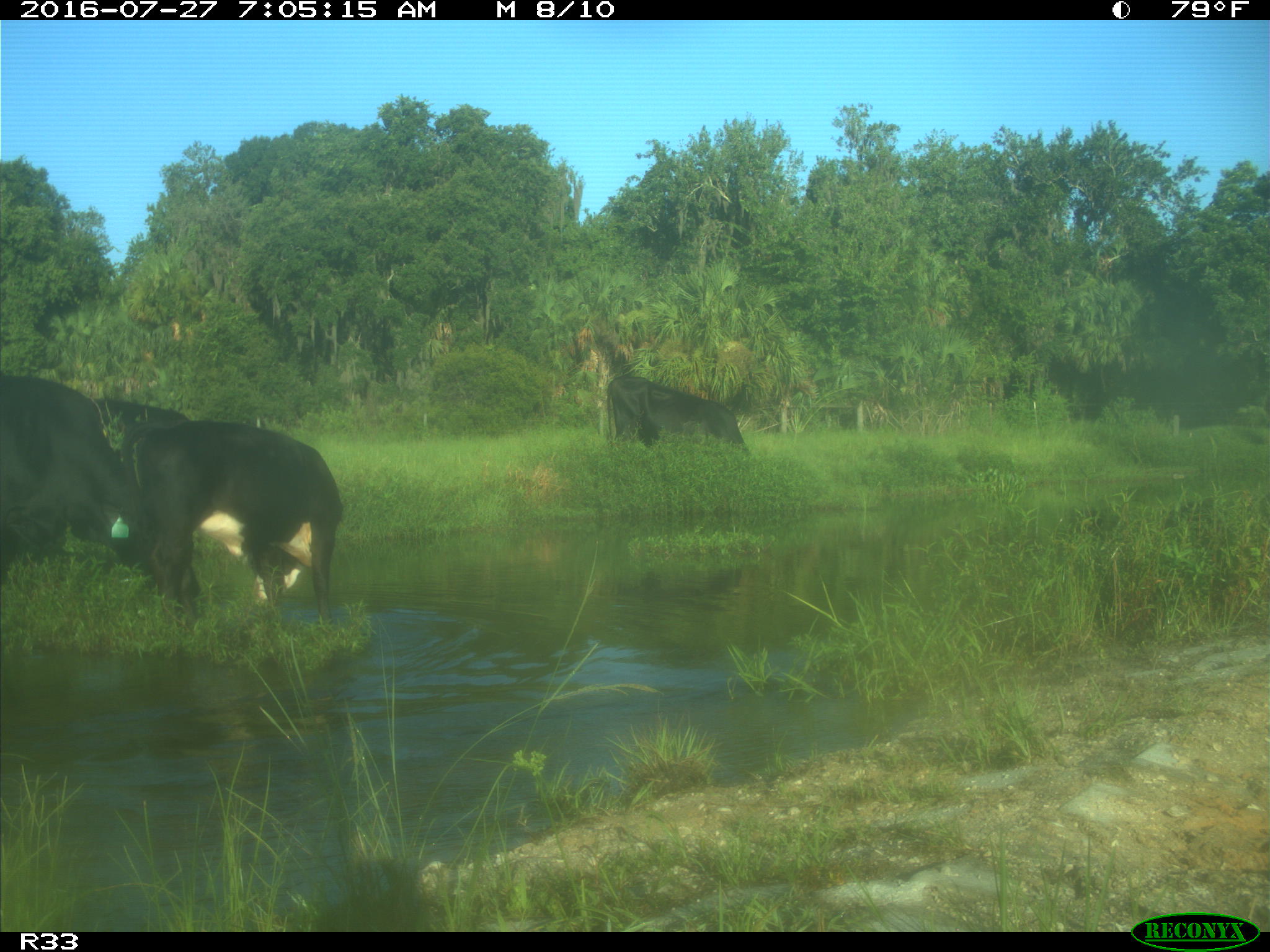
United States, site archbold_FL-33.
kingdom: Animalia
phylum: Chordata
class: Mammalia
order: Artiodactyla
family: Bovidae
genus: Bos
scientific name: Bos taurus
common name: domestic cow